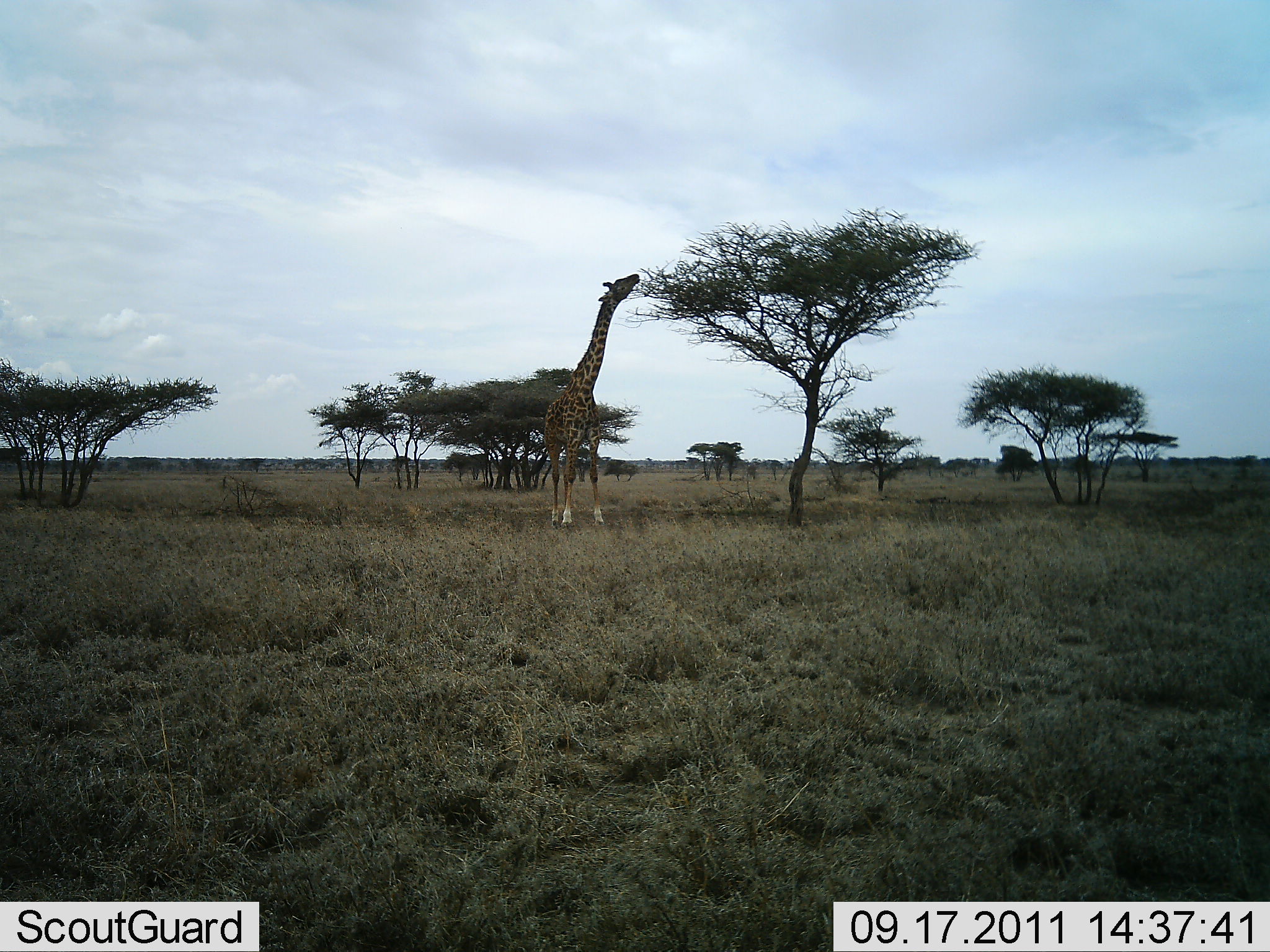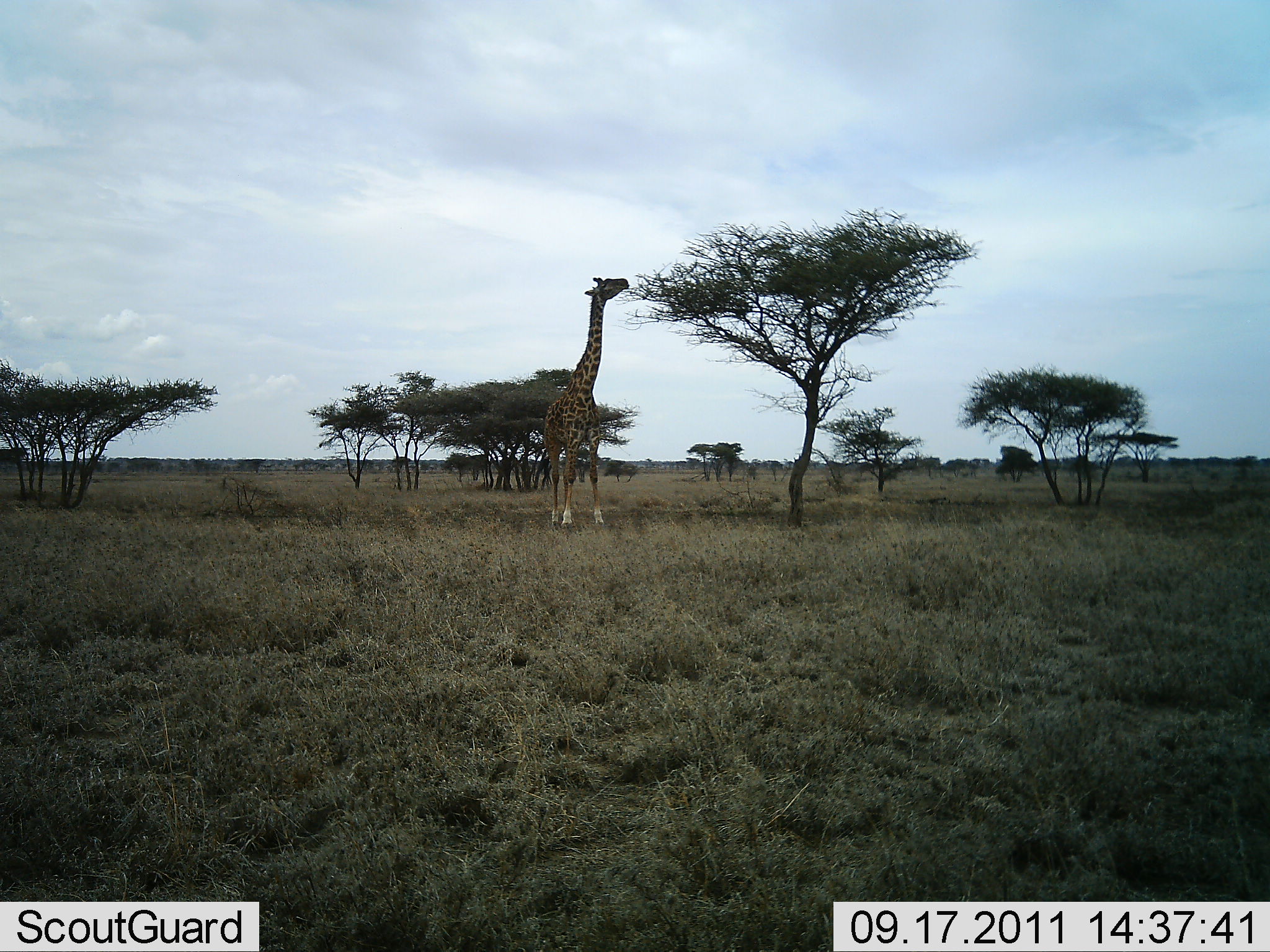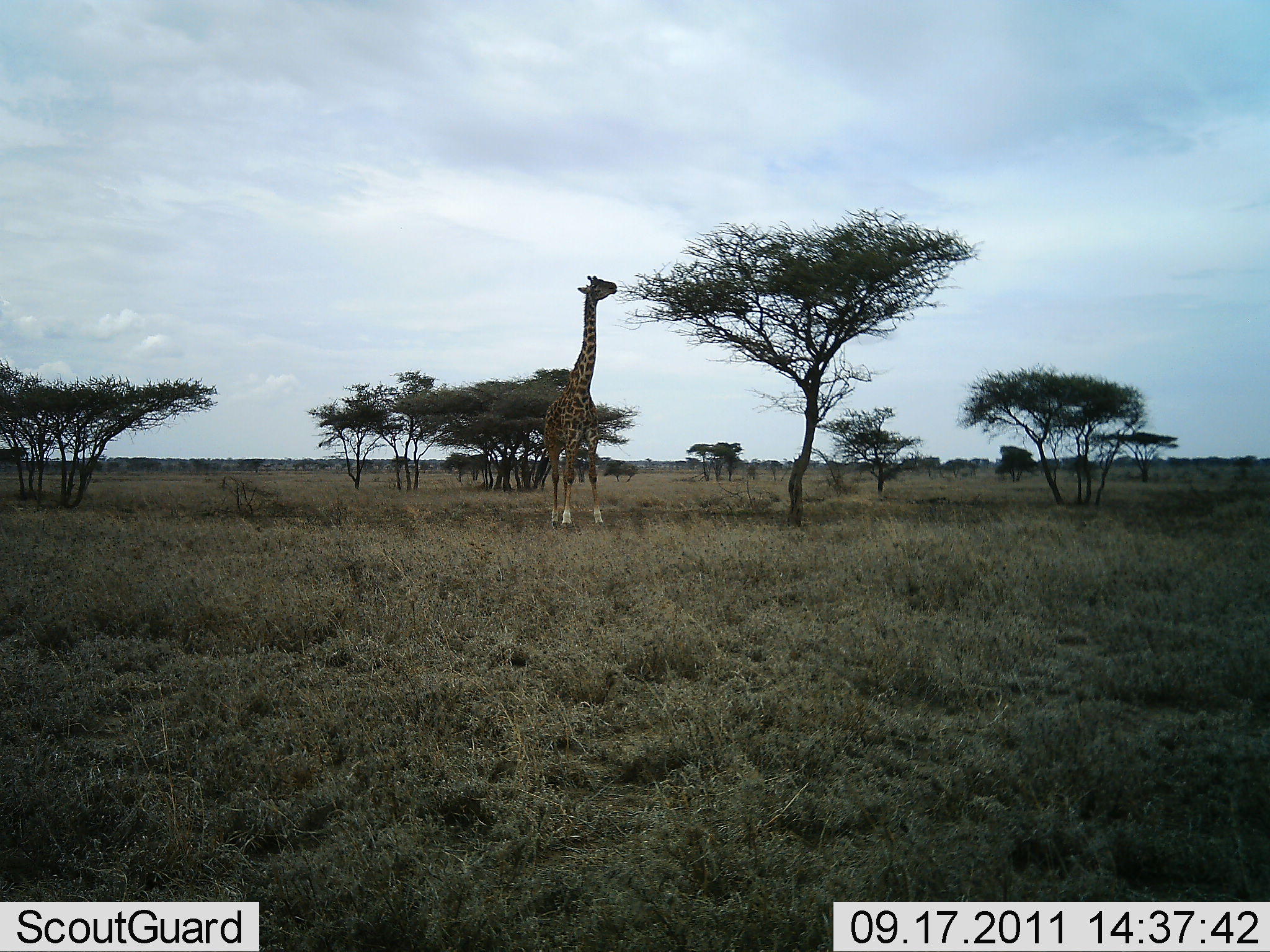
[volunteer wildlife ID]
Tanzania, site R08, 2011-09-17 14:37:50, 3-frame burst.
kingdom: Animalia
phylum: Chordata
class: Mammalia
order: Artiodactyla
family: Giraffidae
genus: Giraffa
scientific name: Giraffa camelopardalis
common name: giraffe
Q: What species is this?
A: Giraffe (Giraffa camelopardalis).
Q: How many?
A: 1.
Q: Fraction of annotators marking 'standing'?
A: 21%.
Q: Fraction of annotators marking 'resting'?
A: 0%.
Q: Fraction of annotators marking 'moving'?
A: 0%.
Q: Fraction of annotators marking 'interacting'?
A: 0%.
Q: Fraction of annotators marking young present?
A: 0%.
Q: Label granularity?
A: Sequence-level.